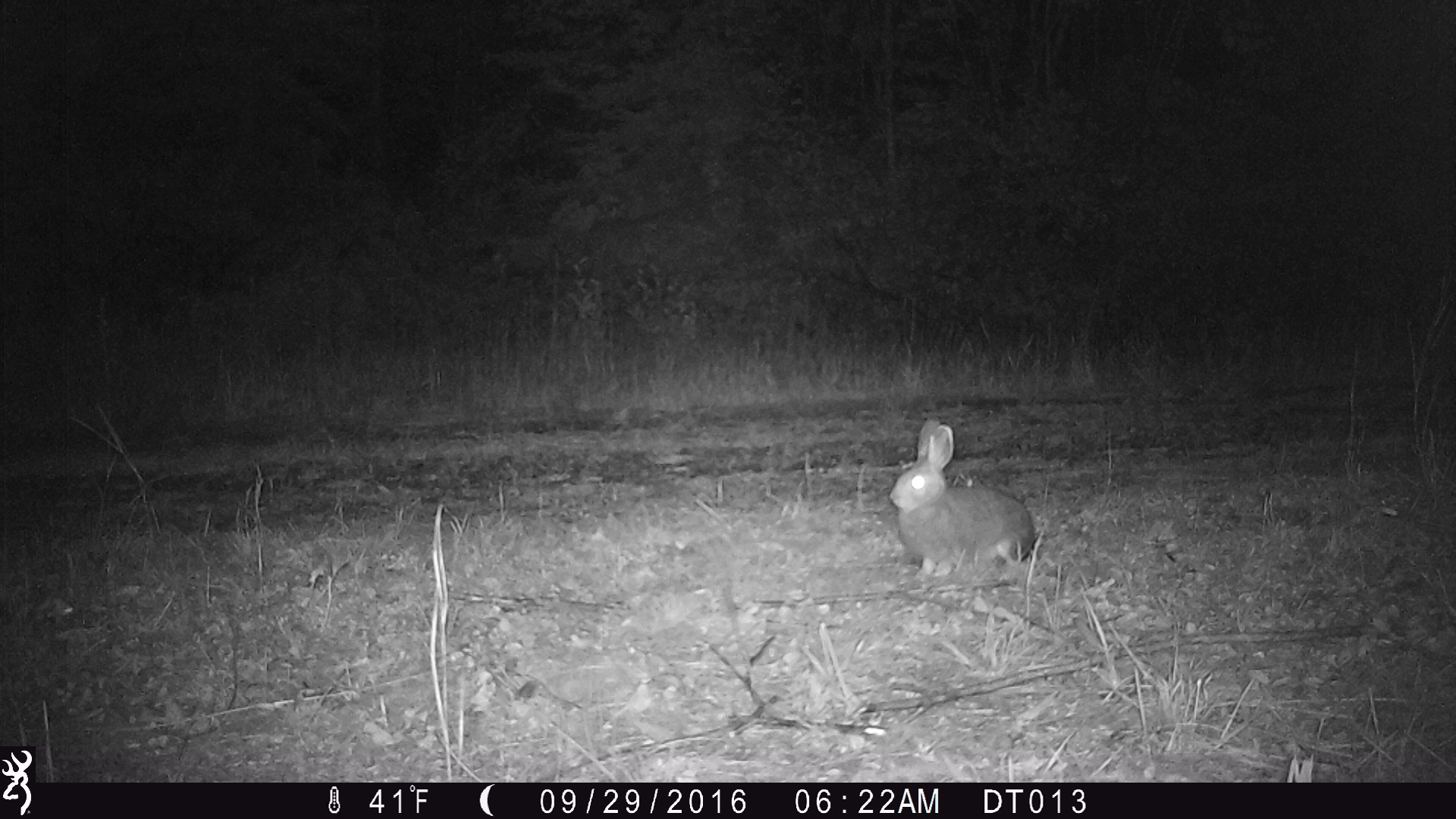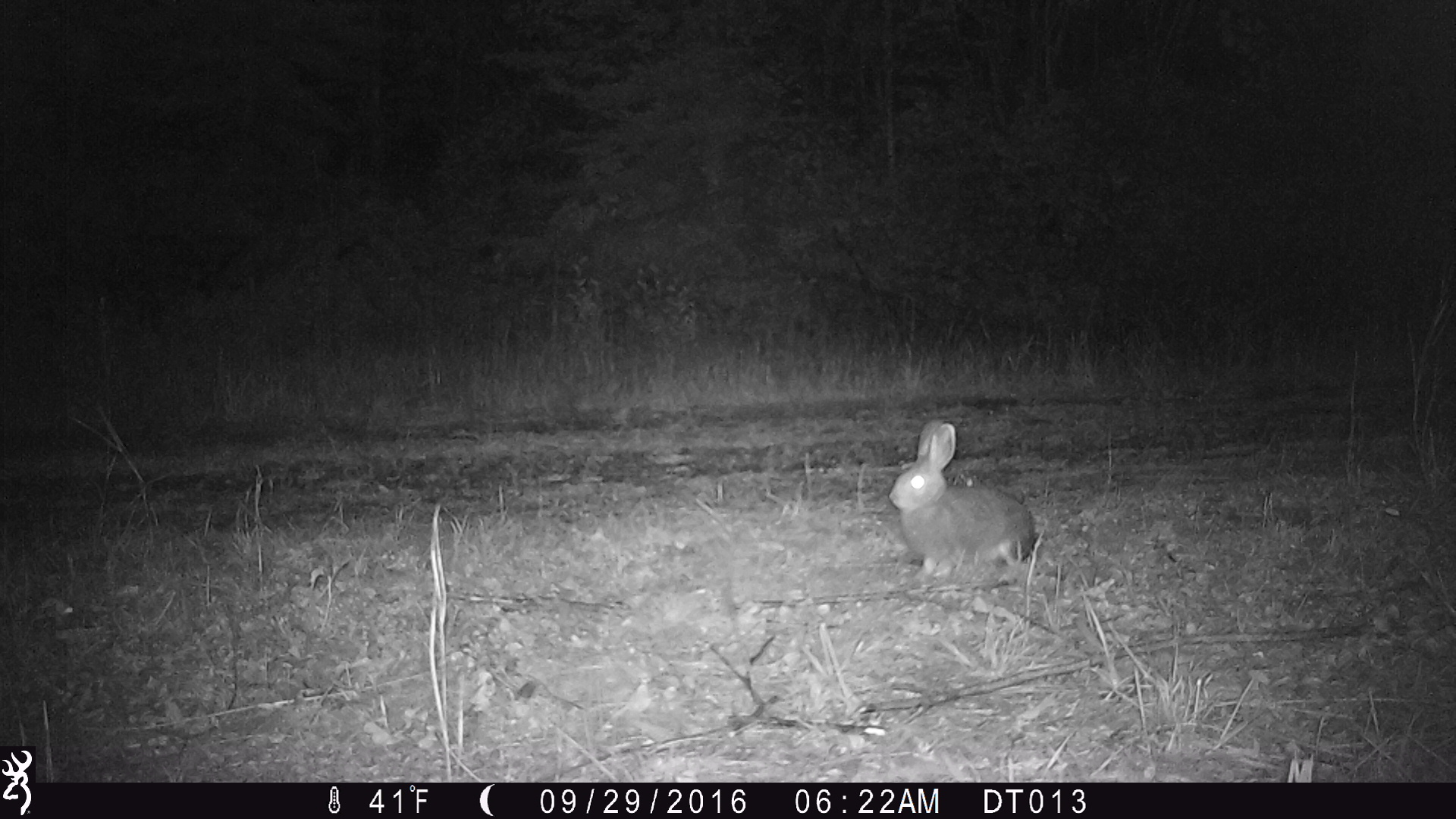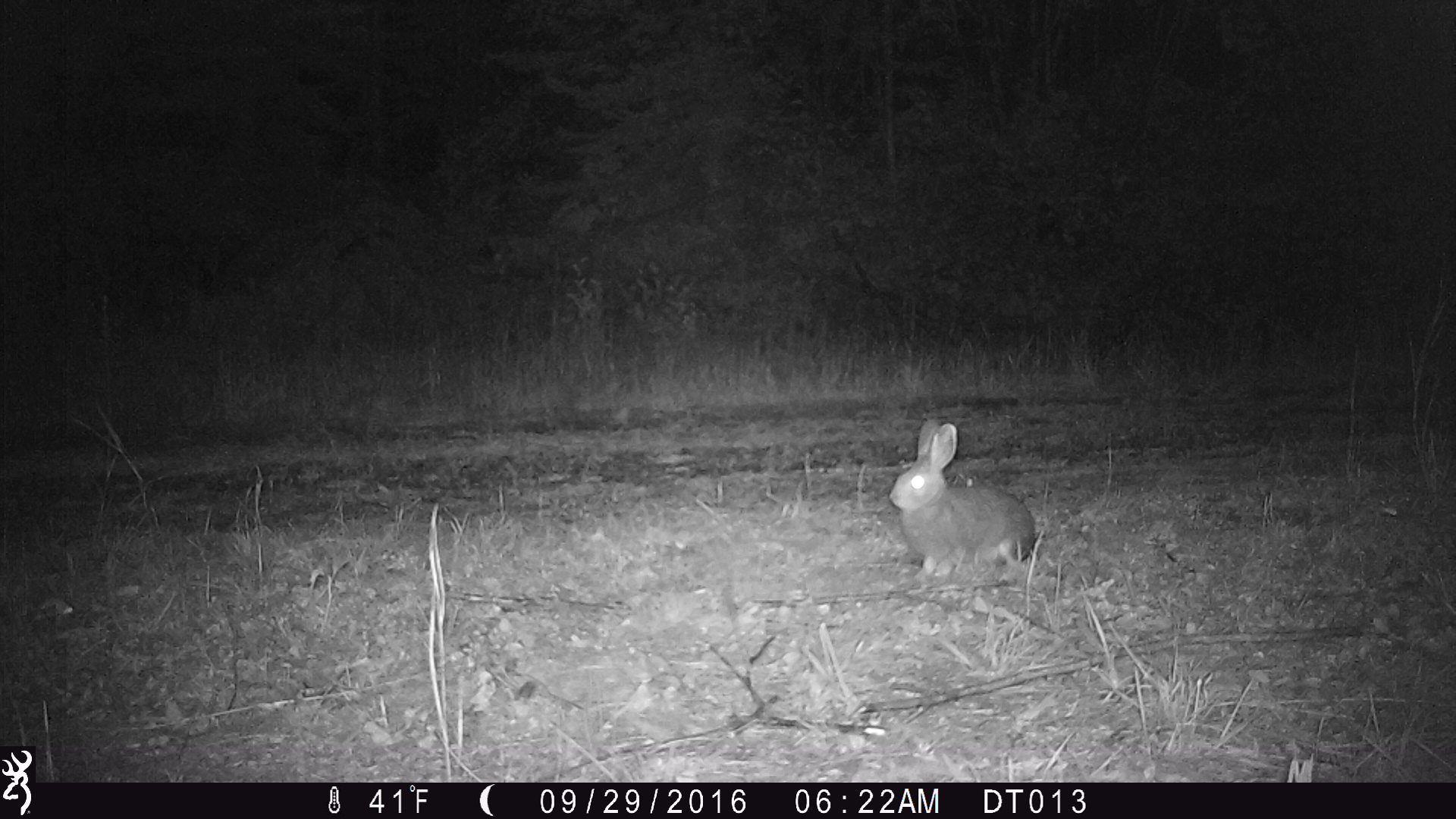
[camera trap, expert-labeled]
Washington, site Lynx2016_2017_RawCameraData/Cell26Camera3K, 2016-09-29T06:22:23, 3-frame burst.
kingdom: Animalia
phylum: Chordata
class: Mammalia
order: Lagomorpha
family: Leporidae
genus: Lepus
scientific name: Lepus americanus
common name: snowshoe hare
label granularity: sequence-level